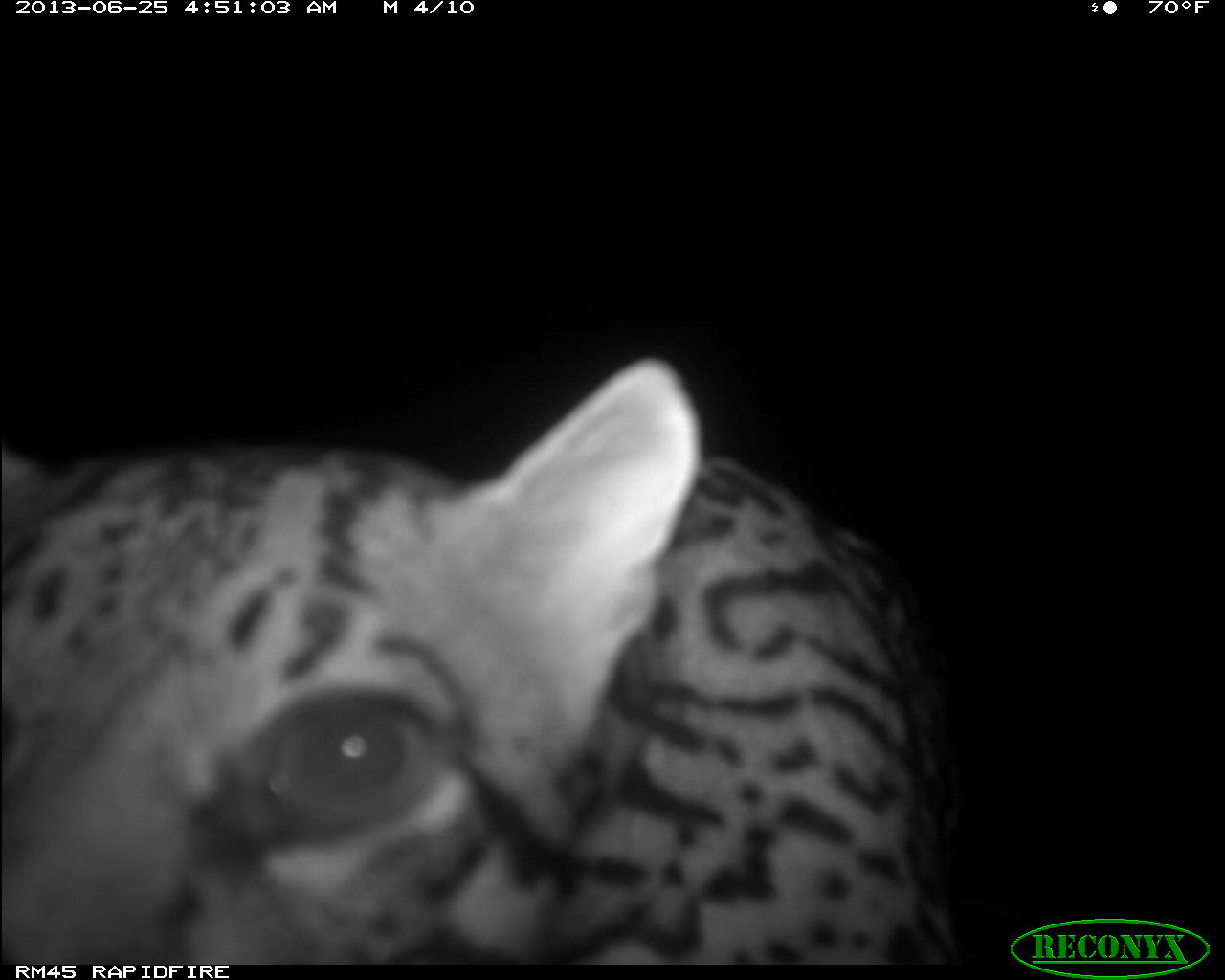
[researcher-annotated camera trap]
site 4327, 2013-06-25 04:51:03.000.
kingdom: Animalia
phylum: Chordata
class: Mammalia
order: Carnivora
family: Felidae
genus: Leopardus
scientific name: Leopardus pardalis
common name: ocelot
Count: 1.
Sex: male.